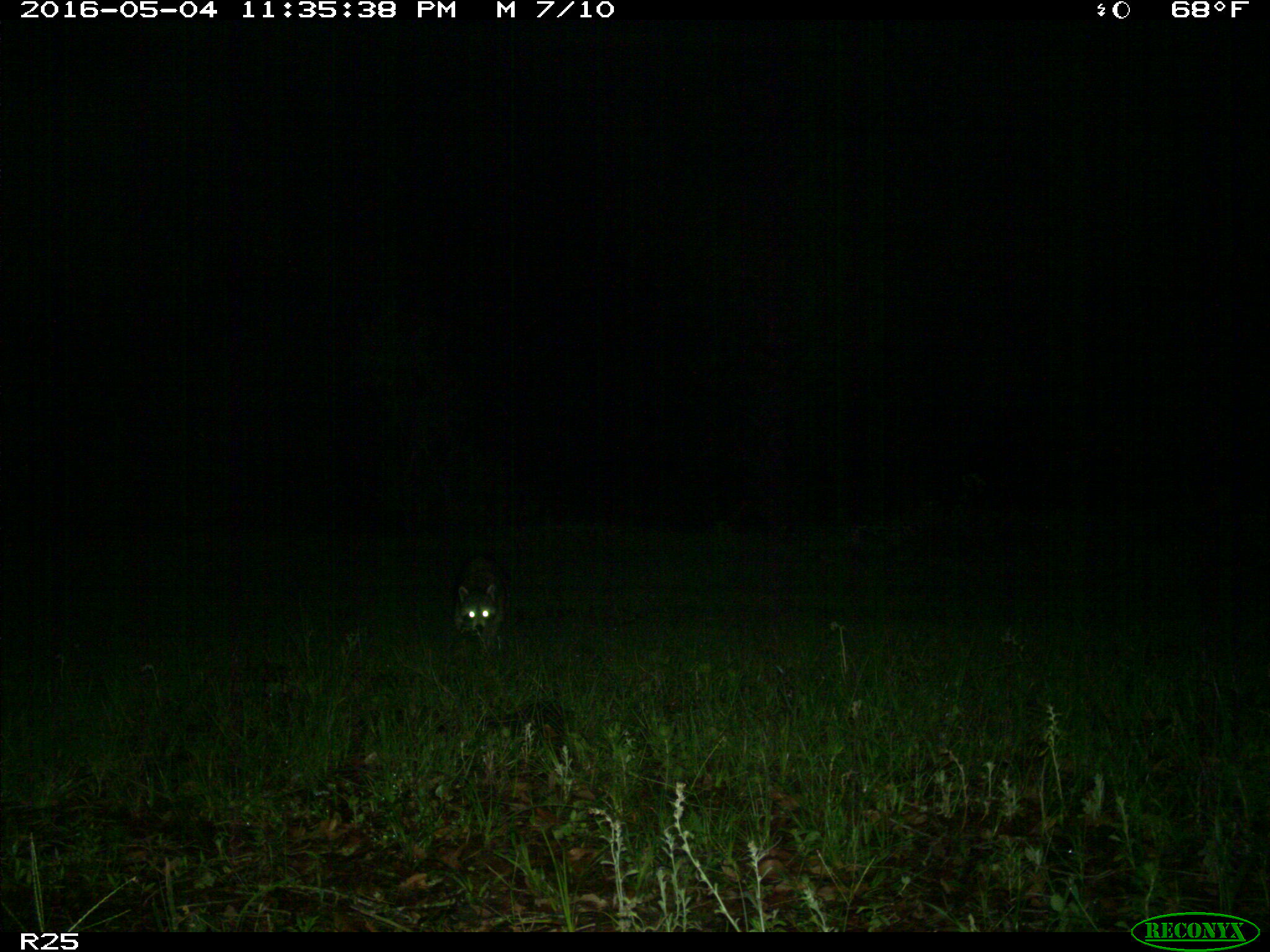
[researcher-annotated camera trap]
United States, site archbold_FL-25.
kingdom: Animalia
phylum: Chordata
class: Mammalia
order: Carnivora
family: Procyonidae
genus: Procyon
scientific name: Procyon lotor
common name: common raccoon